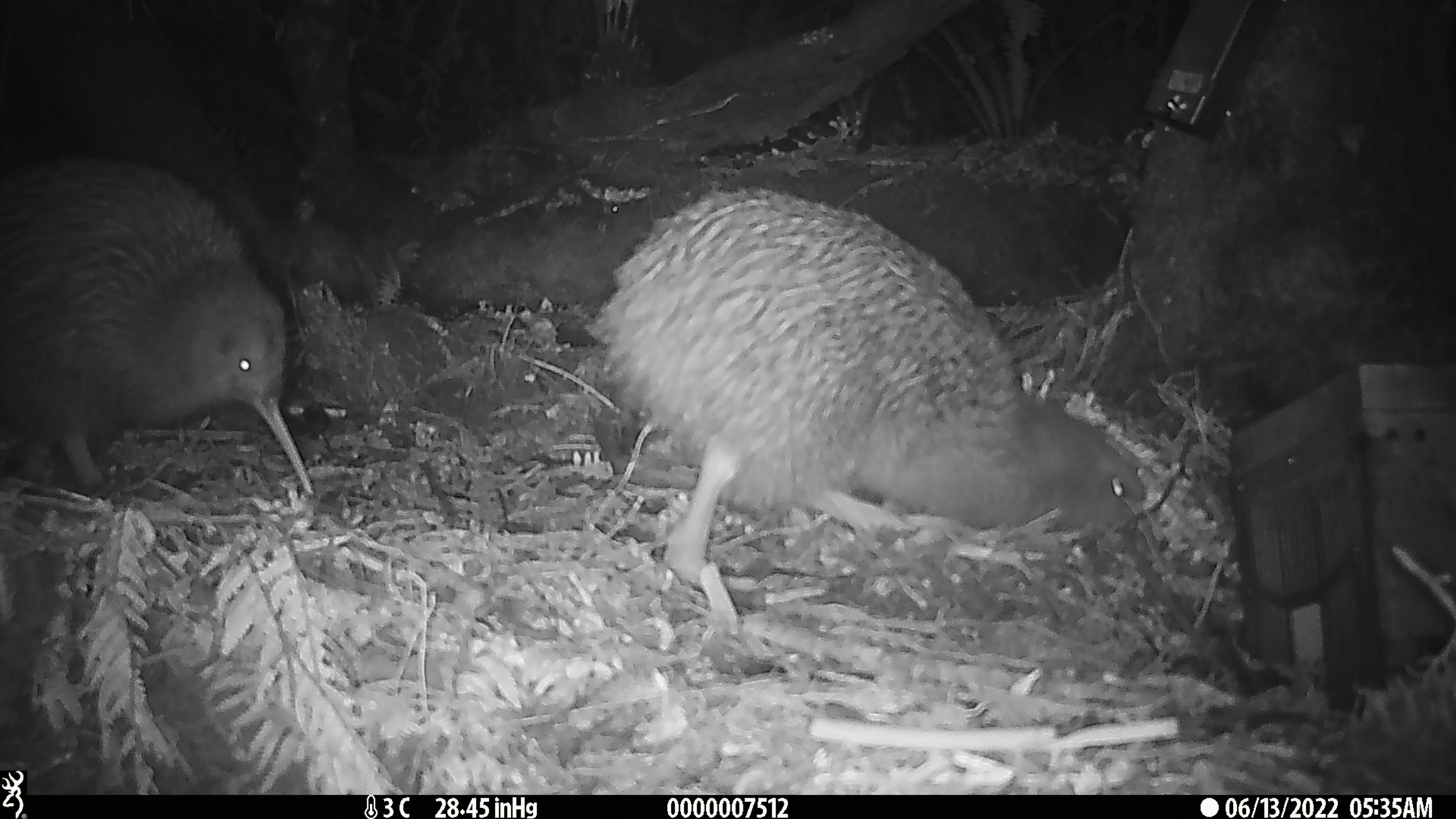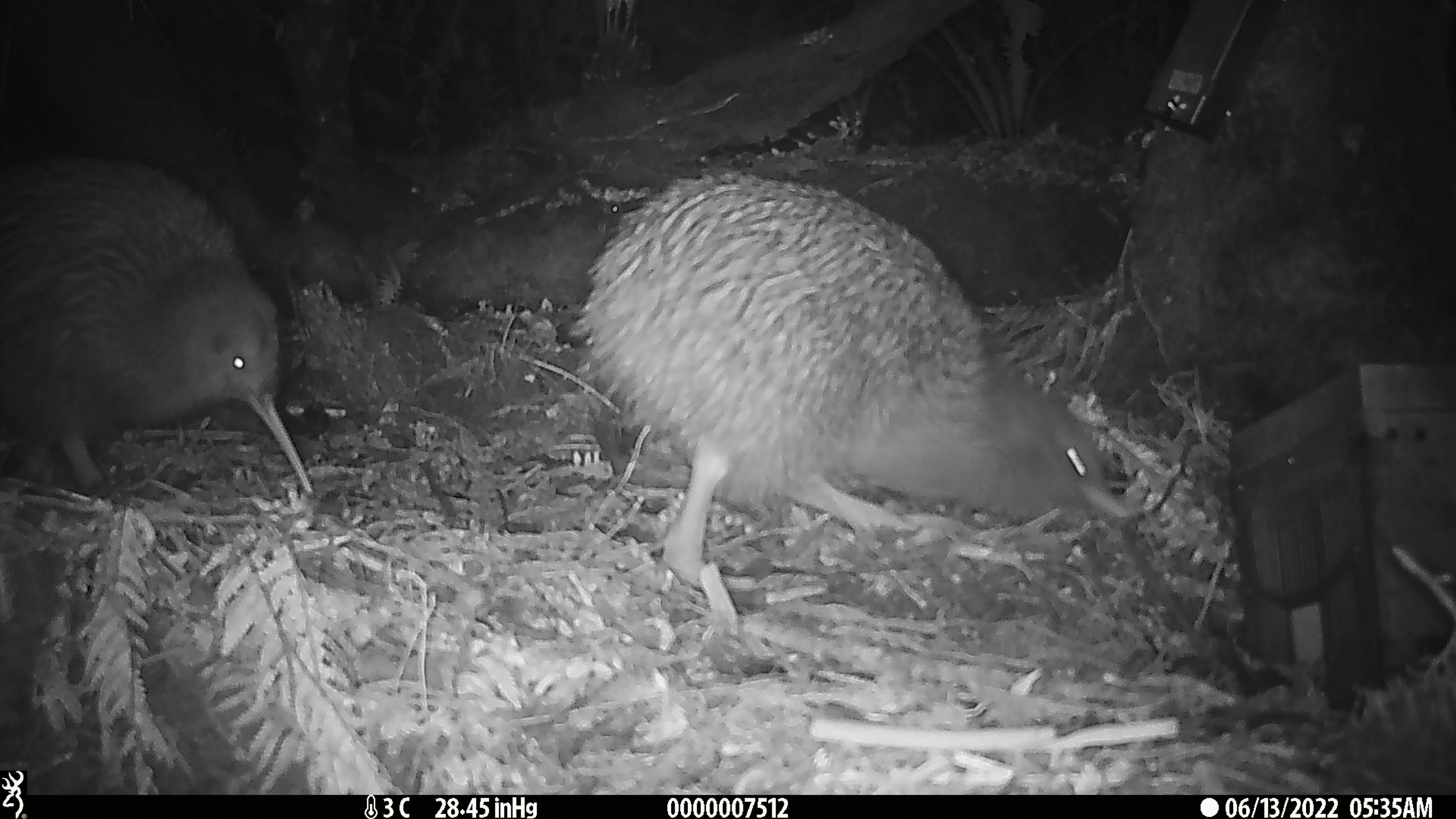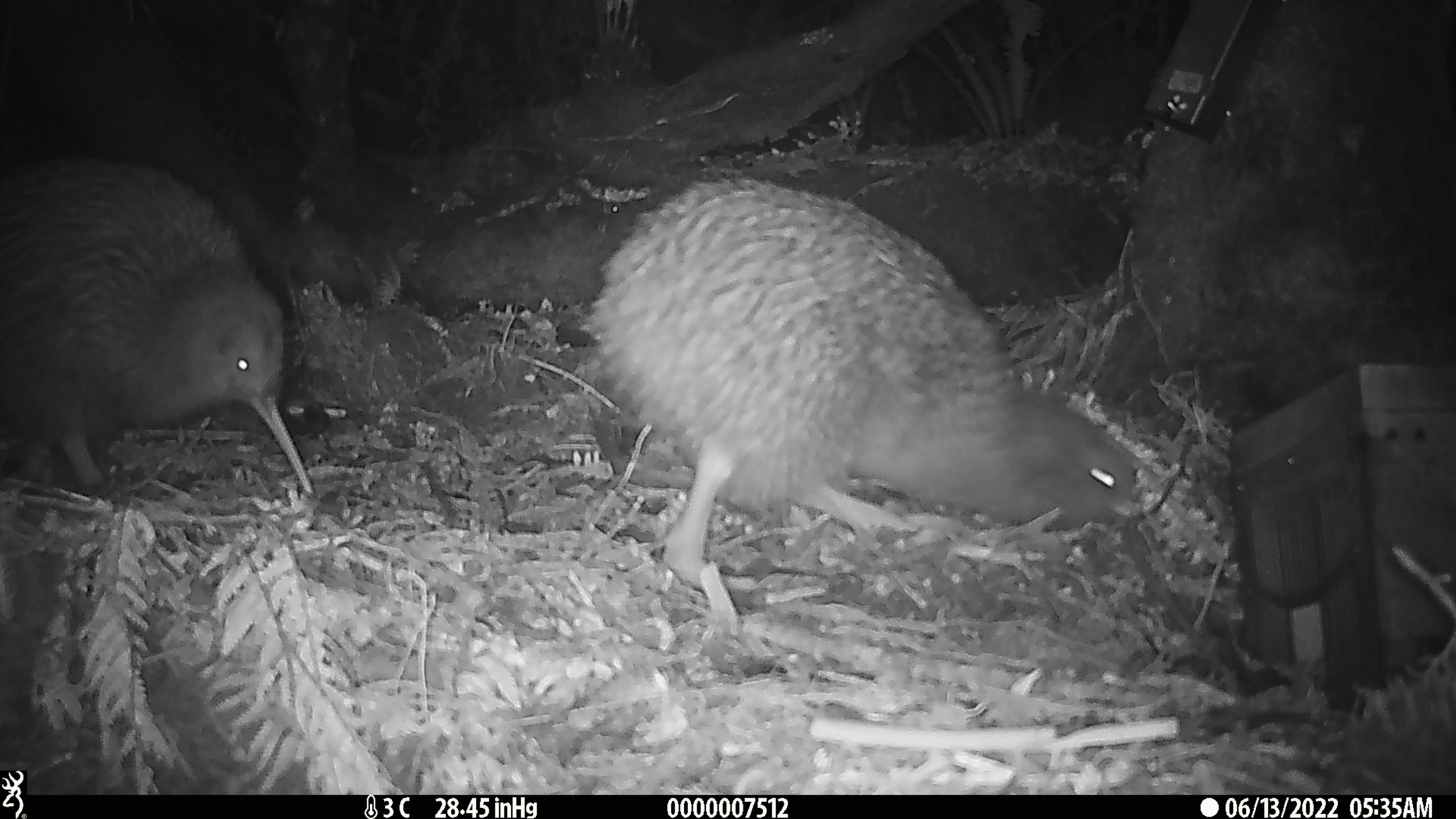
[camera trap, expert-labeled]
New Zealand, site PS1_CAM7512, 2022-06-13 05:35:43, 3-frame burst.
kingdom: Animalia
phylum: Chordata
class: Aves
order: Apterygiformes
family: Apterygidae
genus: Apteryx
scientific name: Apteryx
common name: kiwi